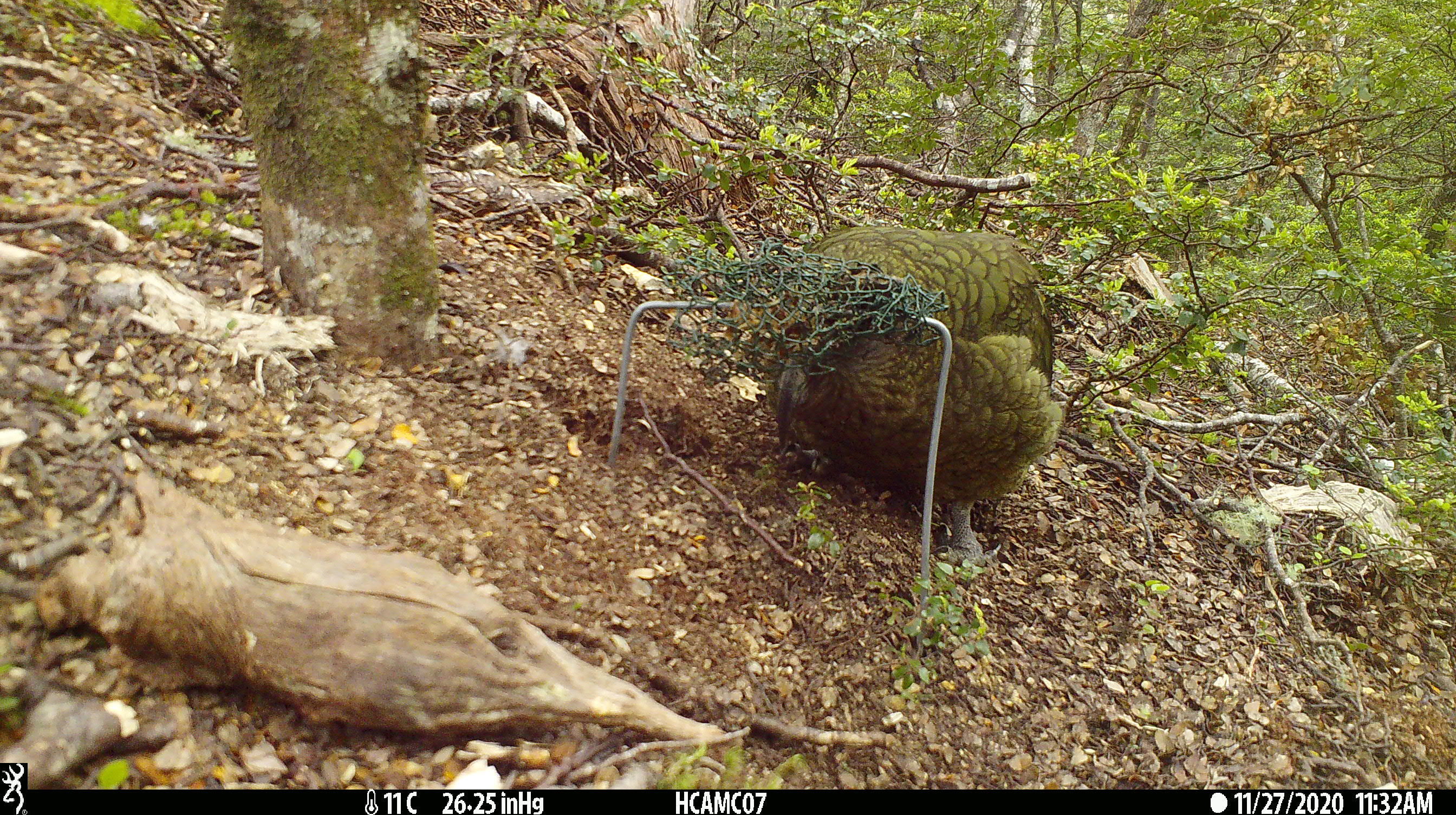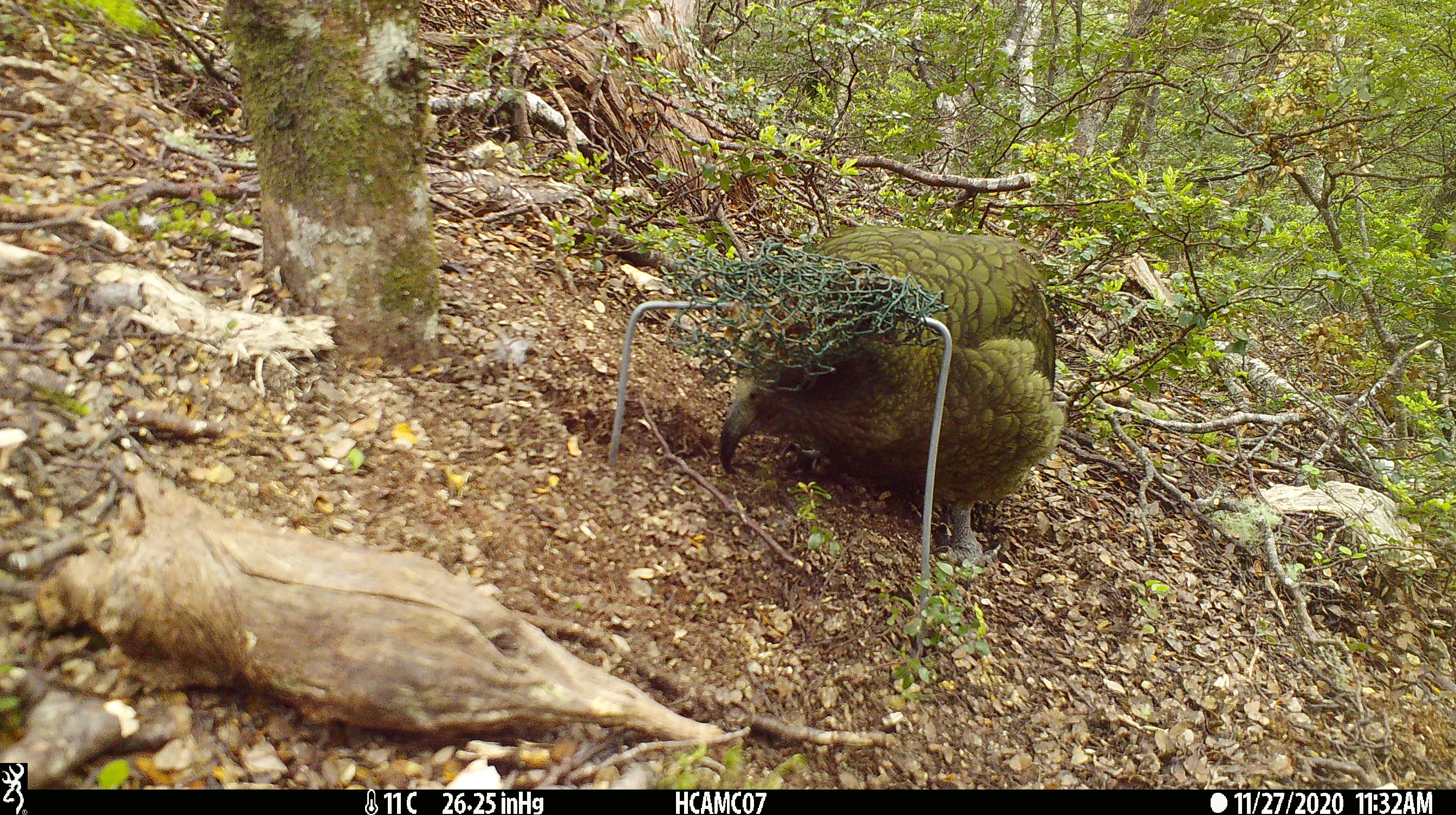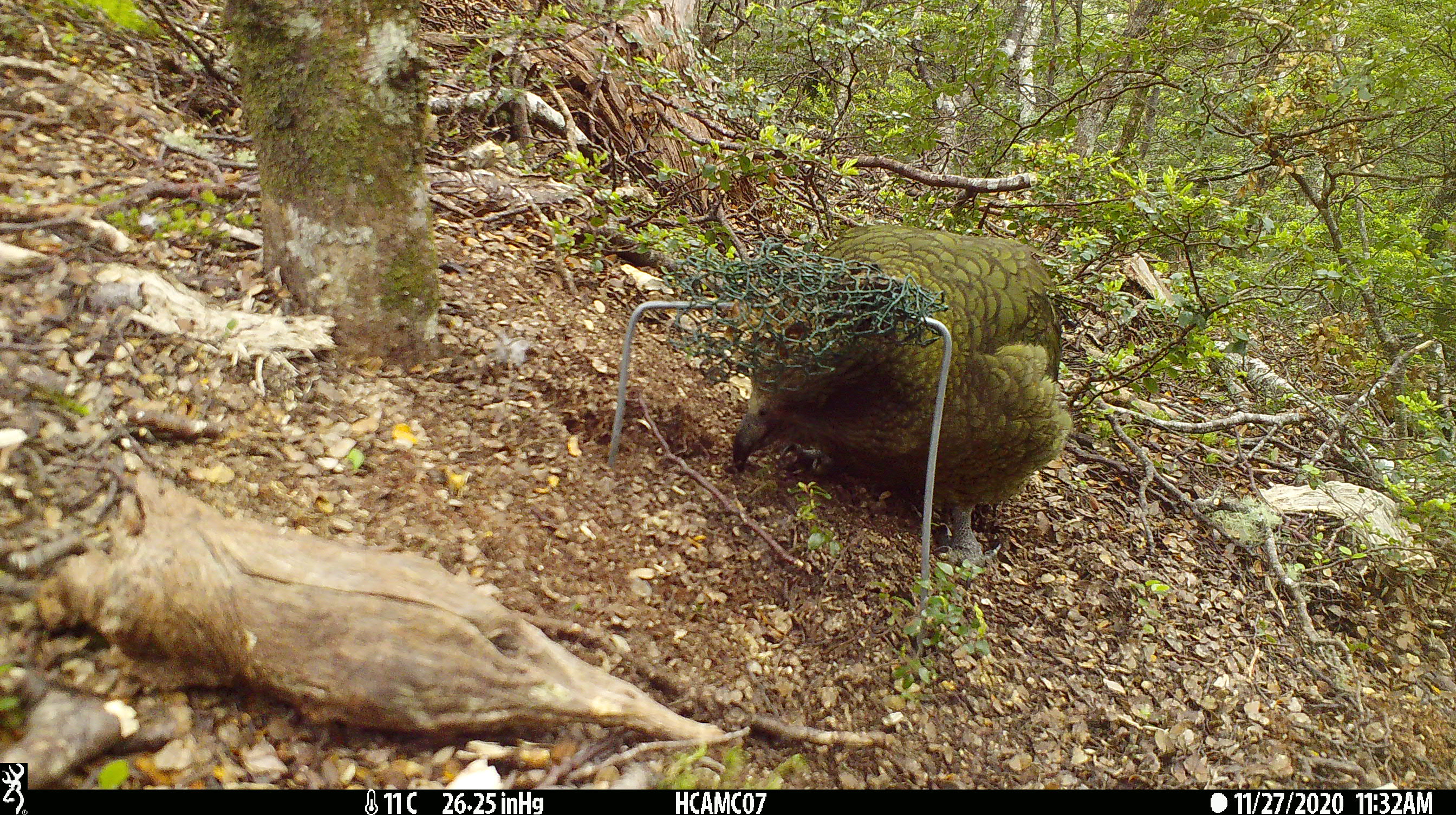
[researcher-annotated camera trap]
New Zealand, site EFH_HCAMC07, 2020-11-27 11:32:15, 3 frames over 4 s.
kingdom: Animalia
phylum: Chordata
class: Aves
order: Psittaciformes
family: Strigopidae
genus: Nestor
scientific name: Nestor notabilis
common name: kea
Kea (Nestor notabilis).